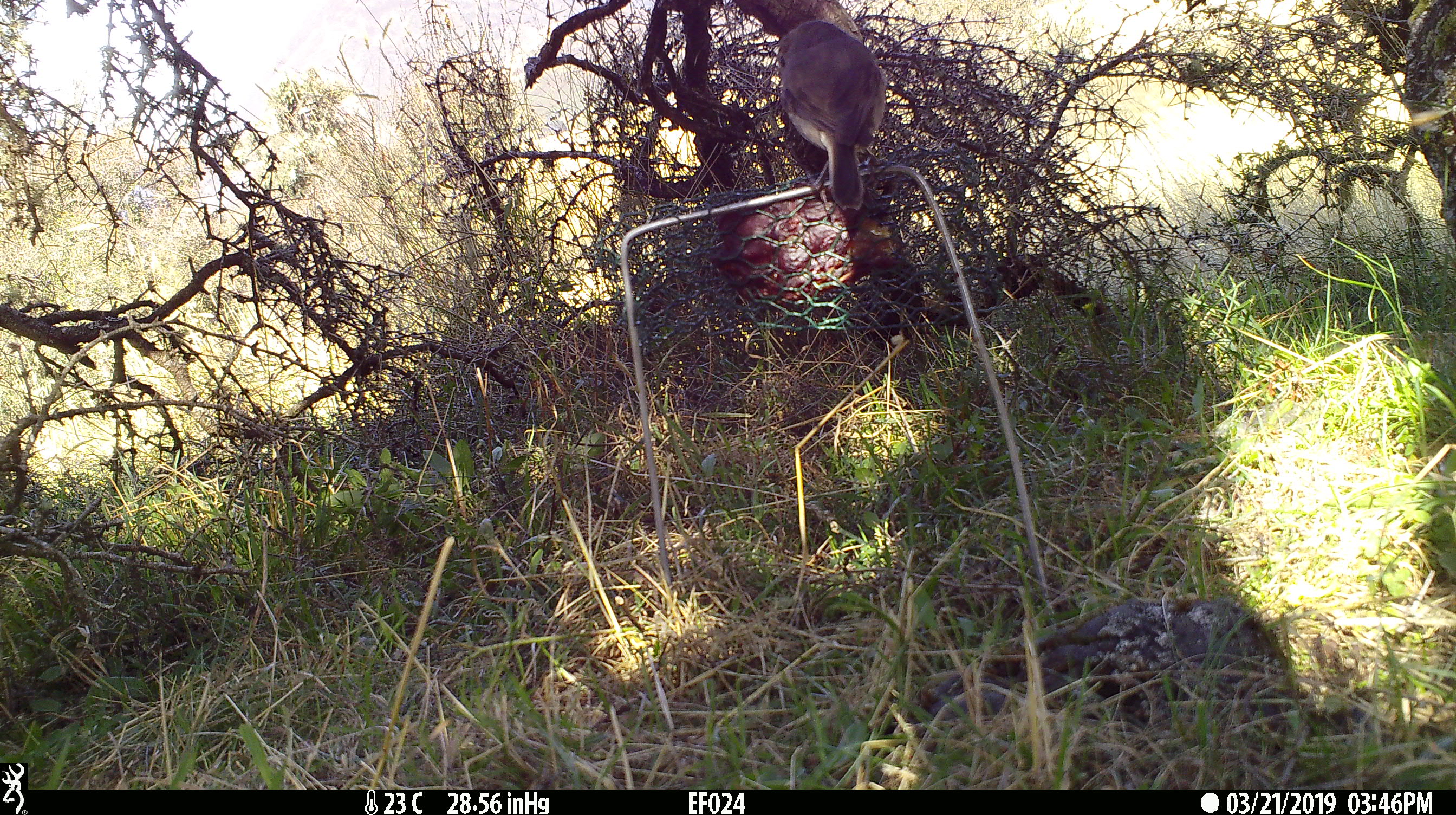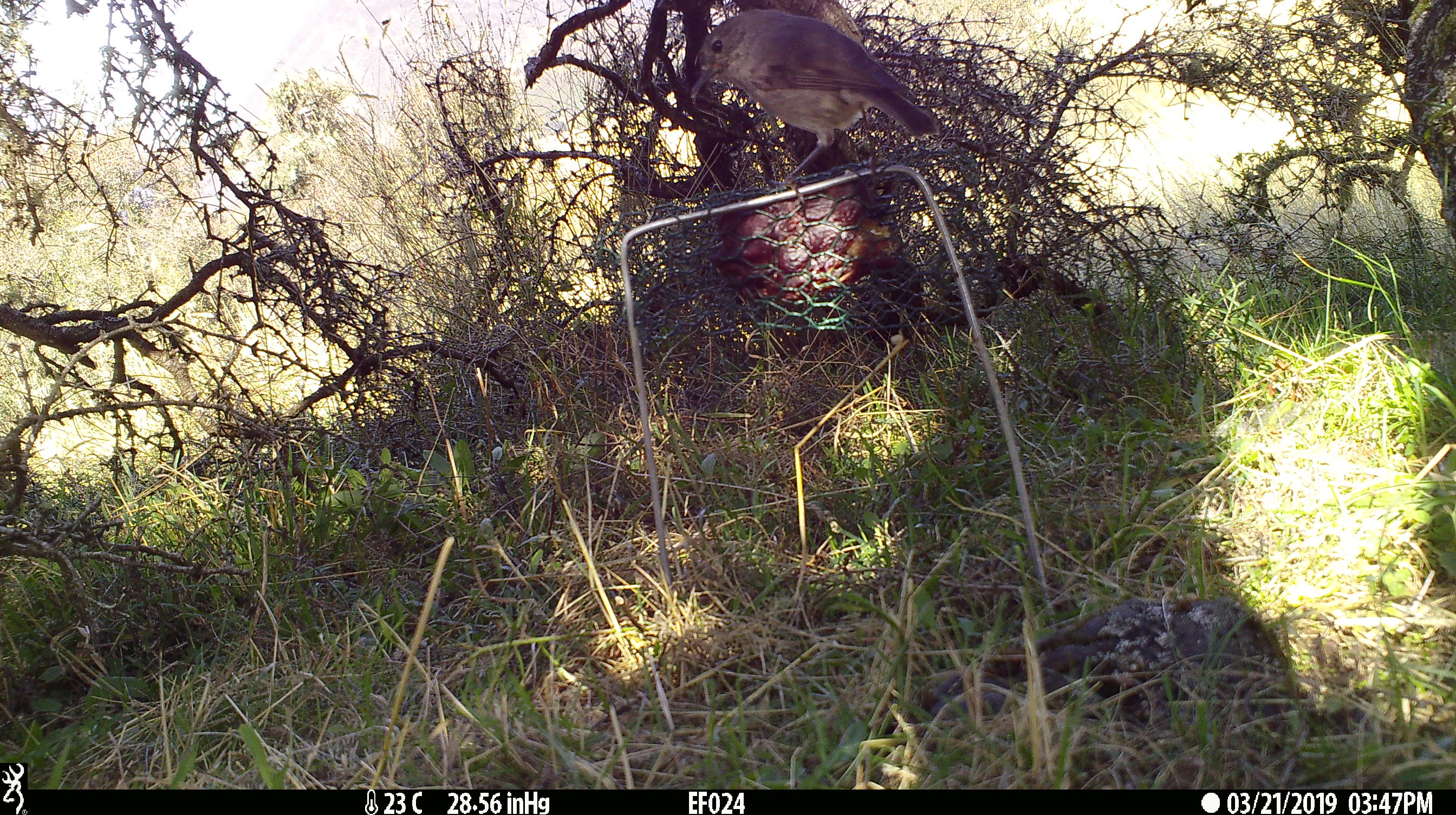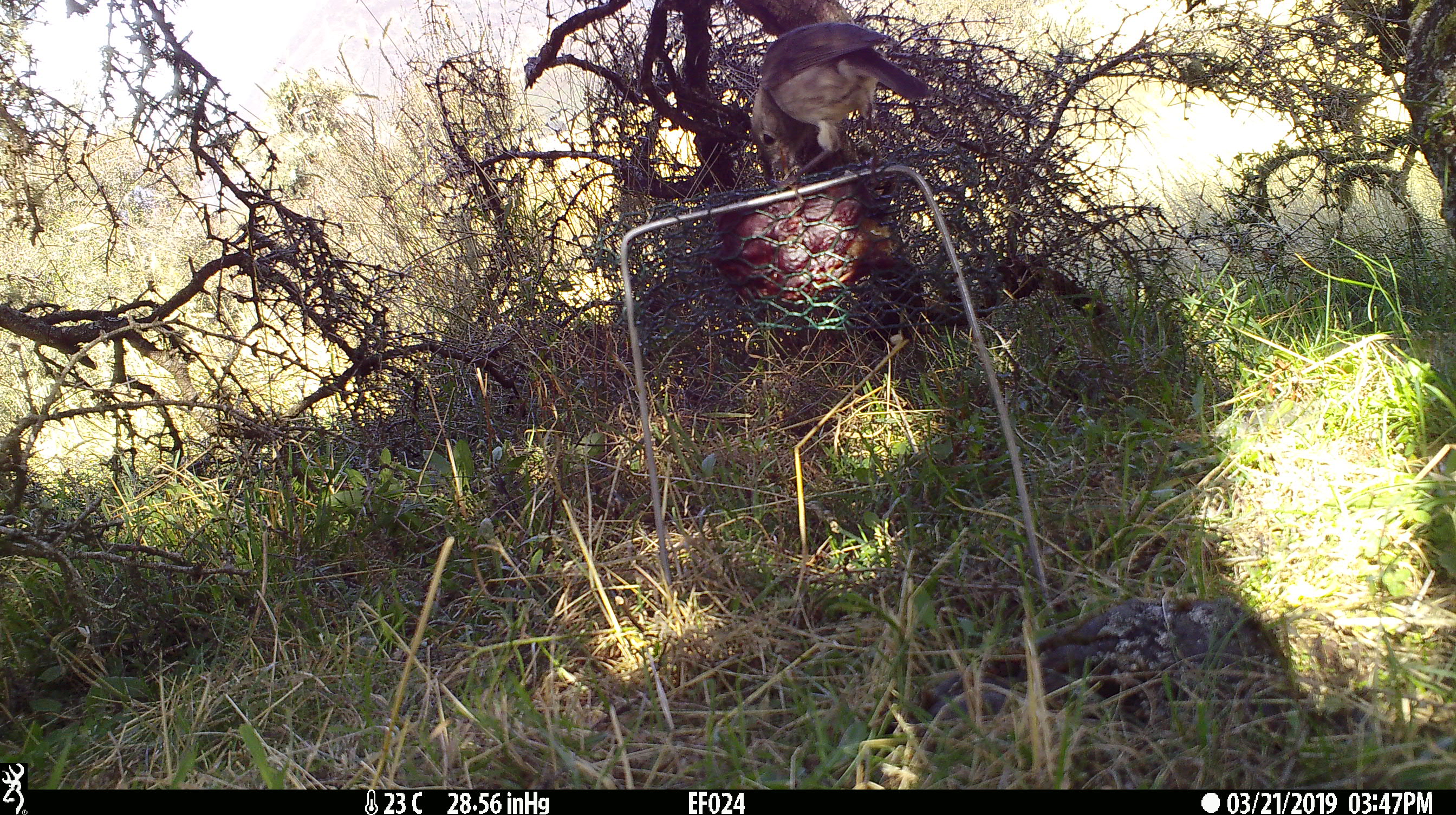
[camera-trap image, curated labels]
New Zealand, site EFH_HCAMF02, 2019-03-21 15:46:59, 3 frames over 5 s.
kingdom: Animalia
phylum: Chordata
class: Aves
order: Passeriformes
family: Petroicidae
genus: Petroica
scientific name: Petroica australis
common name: new zealand robin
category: robin